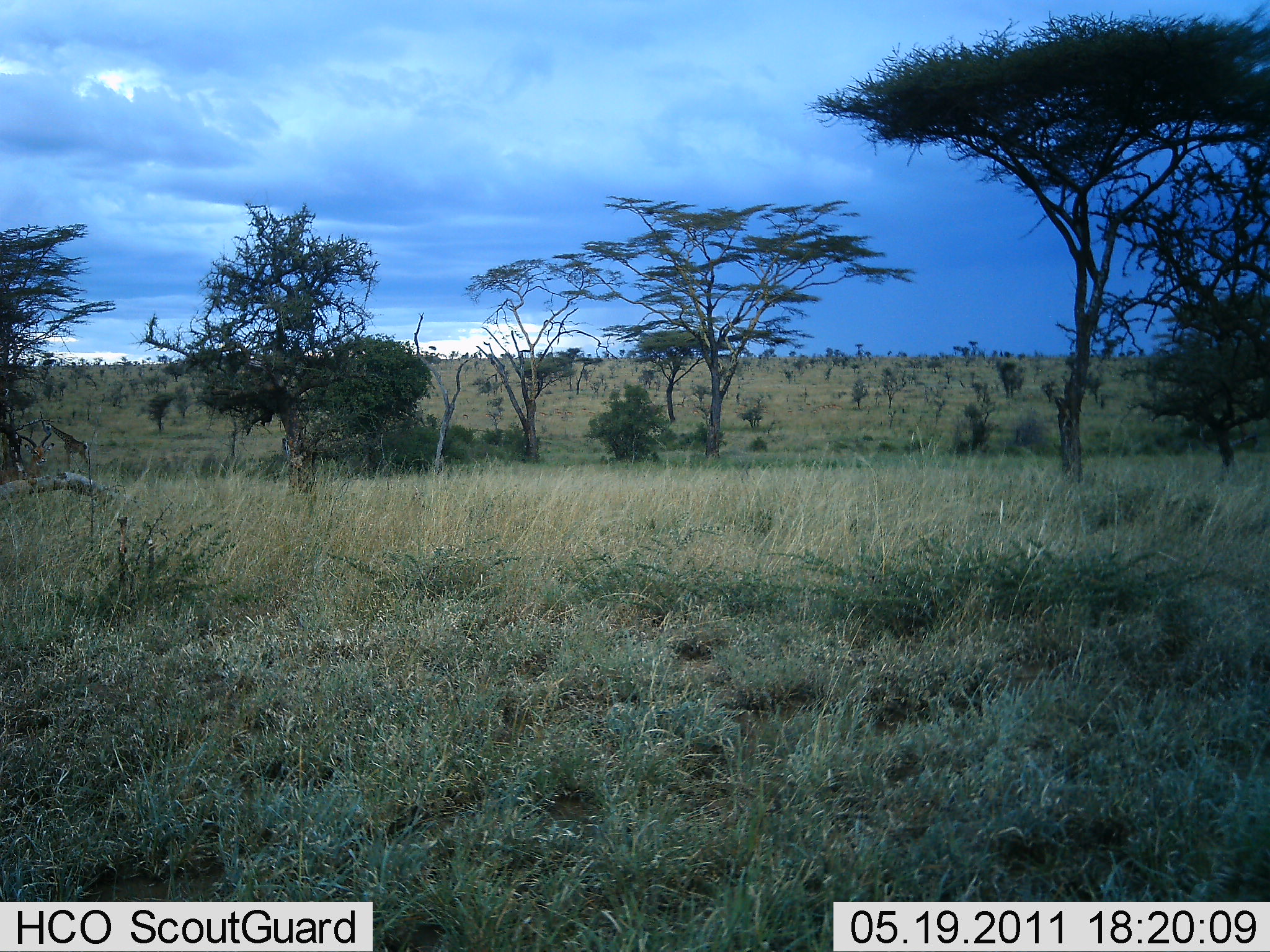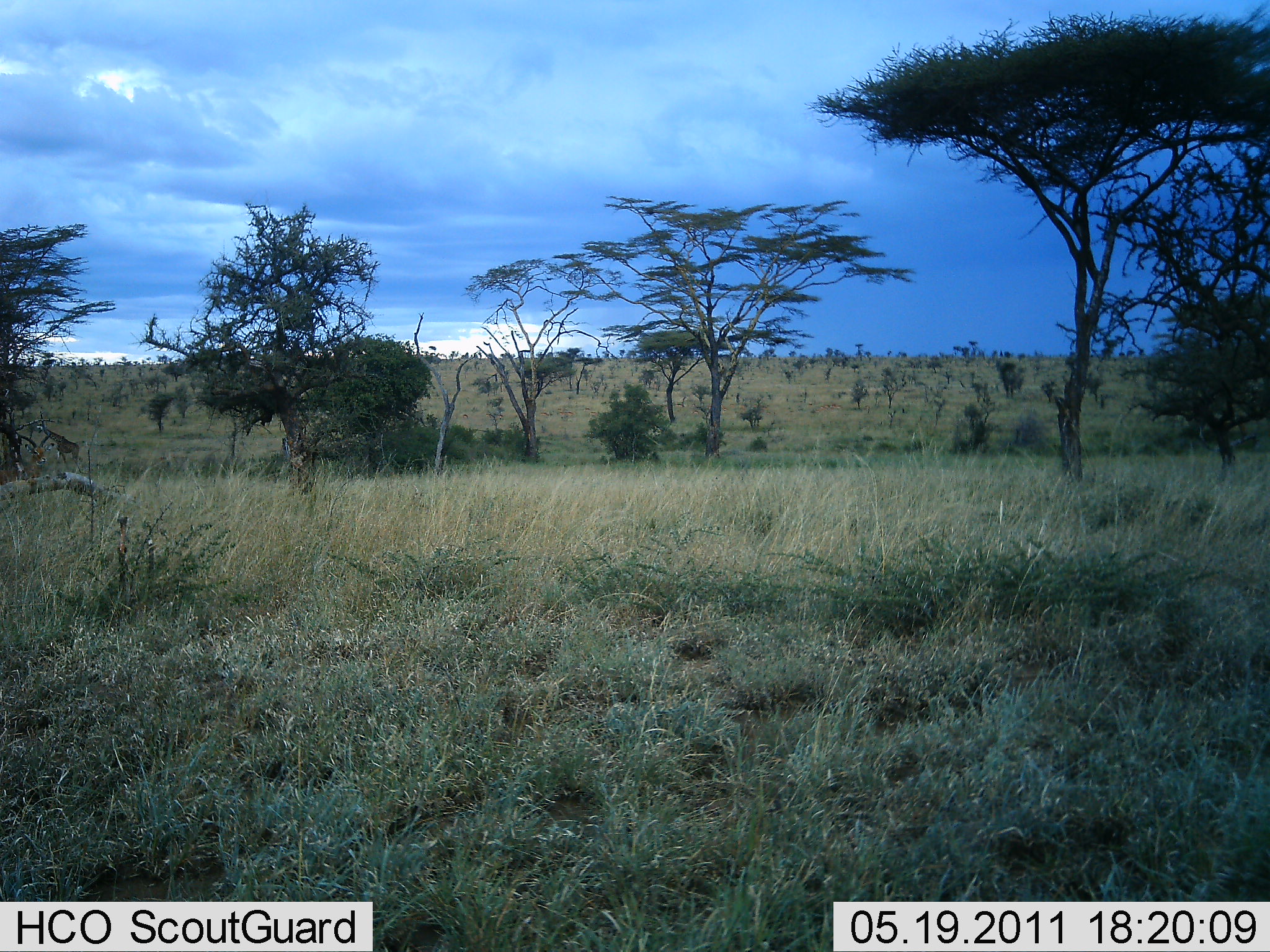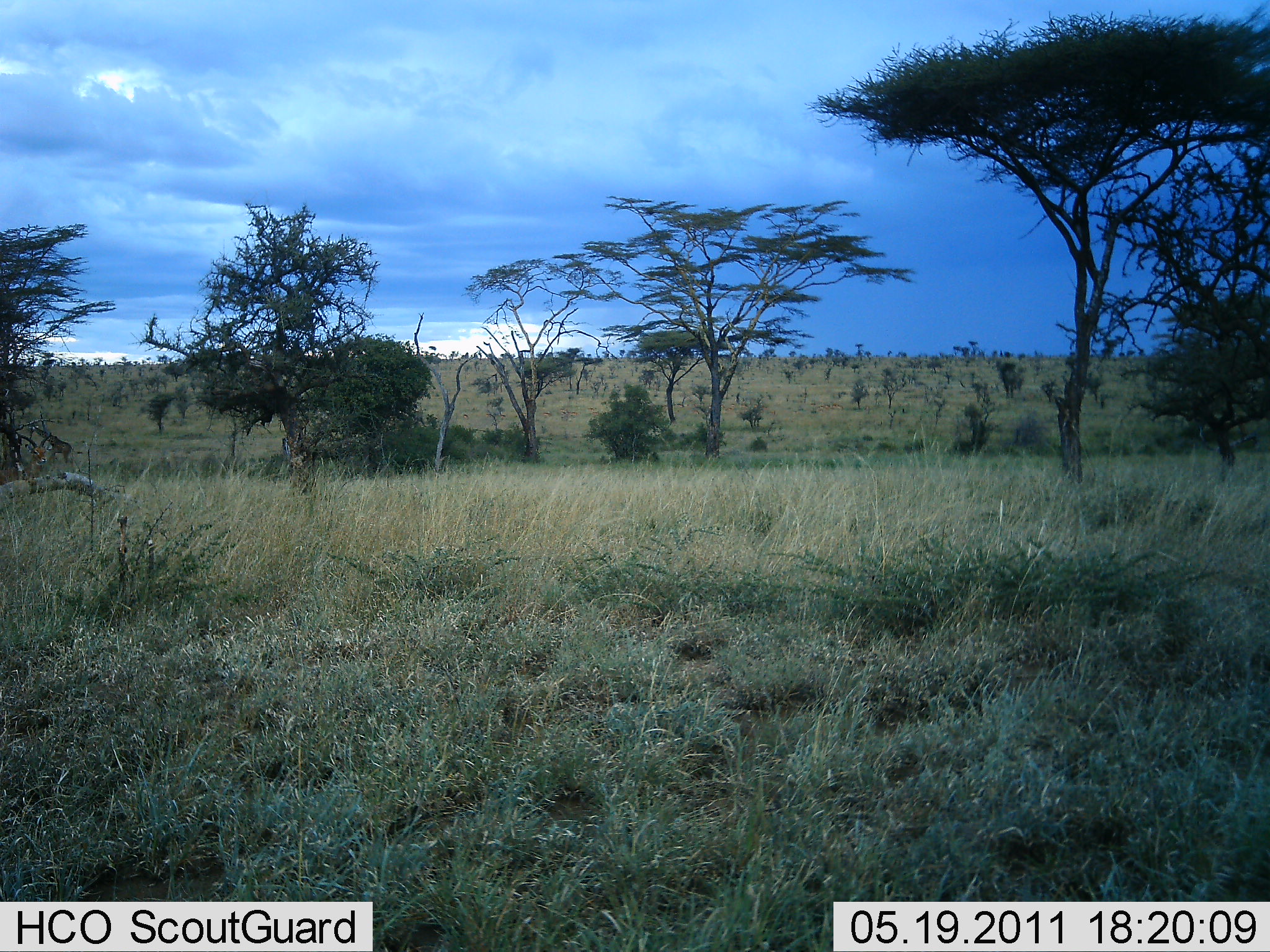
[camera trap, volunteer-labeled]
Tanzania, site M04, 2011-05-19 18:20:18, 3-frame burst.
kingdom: Animalia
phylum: Chordata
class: Mammalia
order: Artiodactyla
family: Giraffidae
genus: Giraffa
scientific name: Giraffa camelopardalis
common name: giraffe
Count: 1.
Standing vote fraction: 0%.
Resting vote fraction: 0%.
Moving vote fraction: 100%.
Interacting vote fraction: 0%.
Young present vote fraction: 0%.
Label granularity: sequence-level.